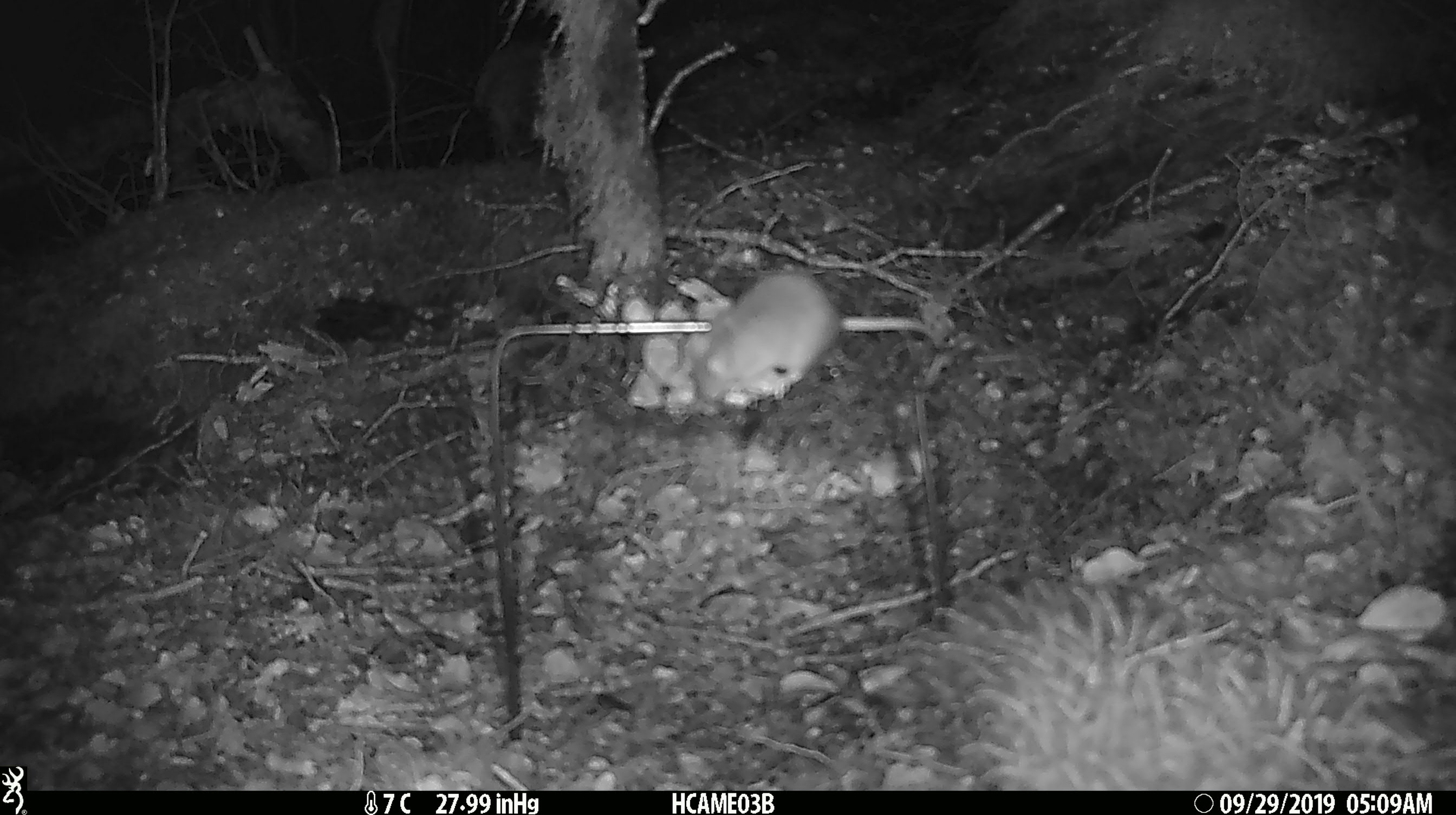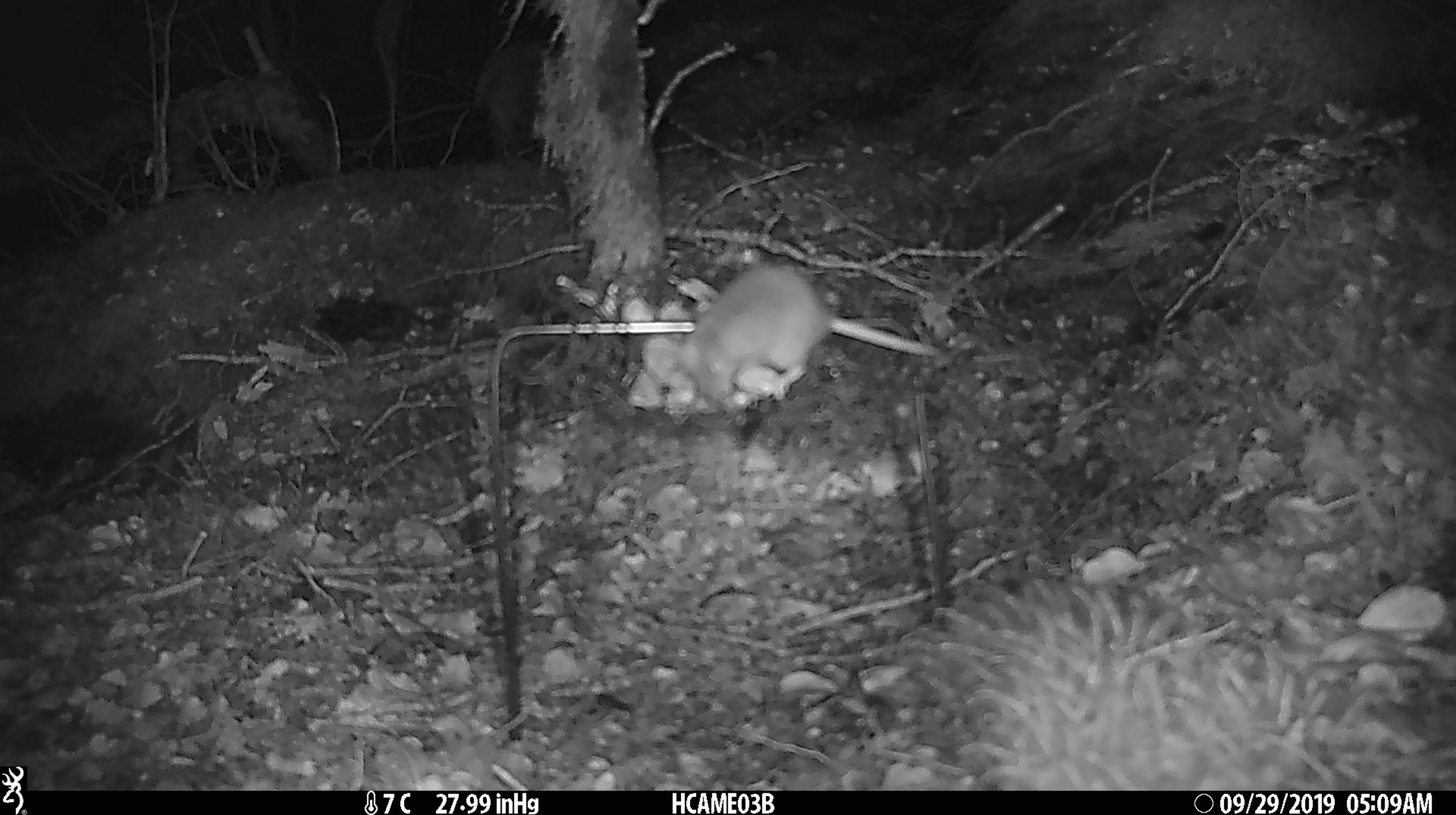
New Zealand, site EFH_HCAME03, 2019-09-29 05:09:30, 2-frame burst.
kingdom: Animalia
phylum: Chordata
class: Mammalia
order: Rodentia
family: Muridae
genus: Mus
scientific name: Mus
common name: mouse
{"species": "mouse (Mus)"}